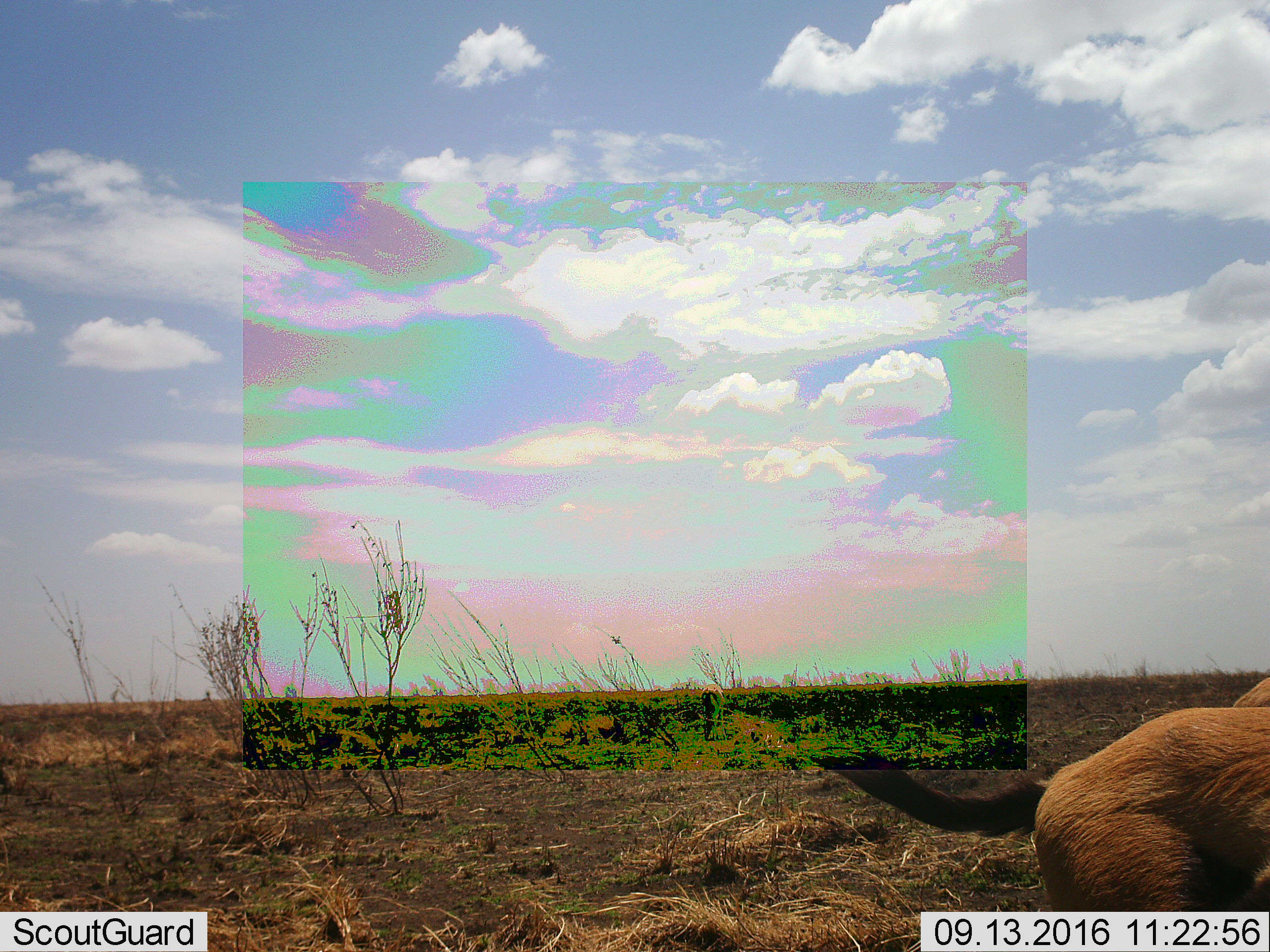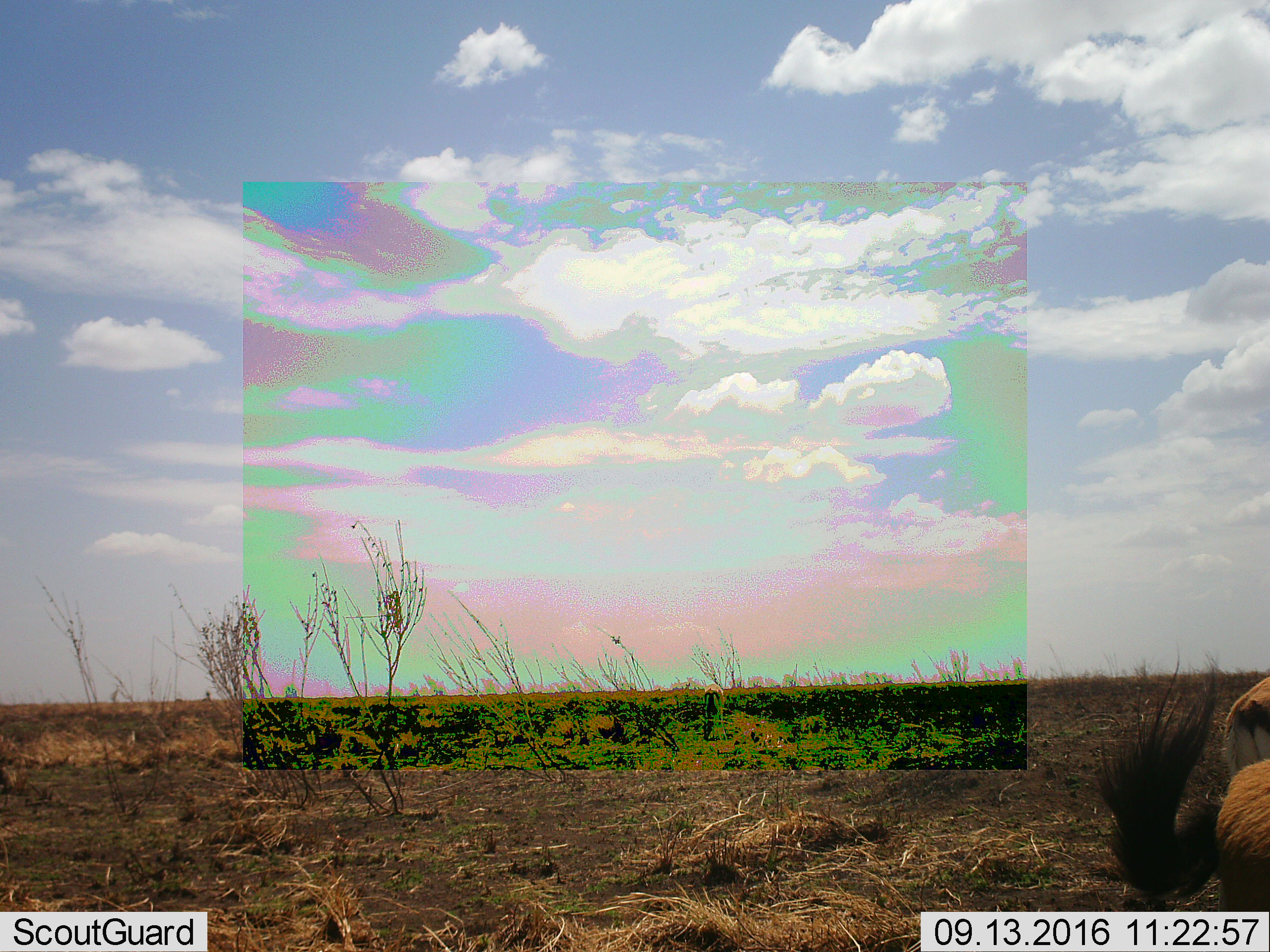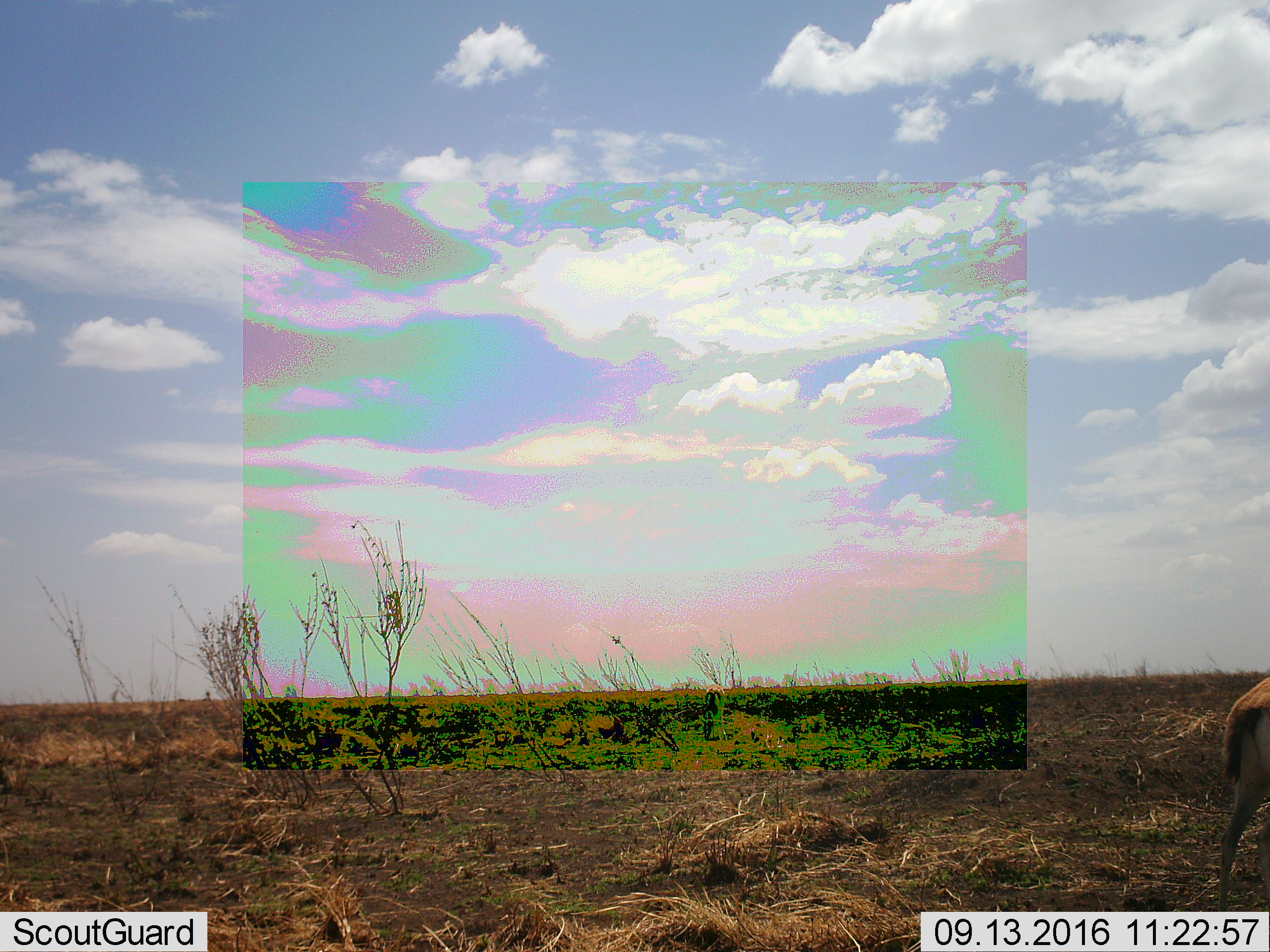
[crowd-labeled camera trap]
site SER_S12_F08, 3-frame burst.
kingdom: Animalia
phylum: Chordata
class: Mammalia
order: Artiodactyla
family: Bovidae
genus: Eudorcas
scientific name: Eudorcas thomsonii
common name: thomson's gazelle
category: gazellethomsons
Gazellethomsons (thomson's gazelle) (Eudorcas thomsonii), count 2. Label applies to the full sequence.